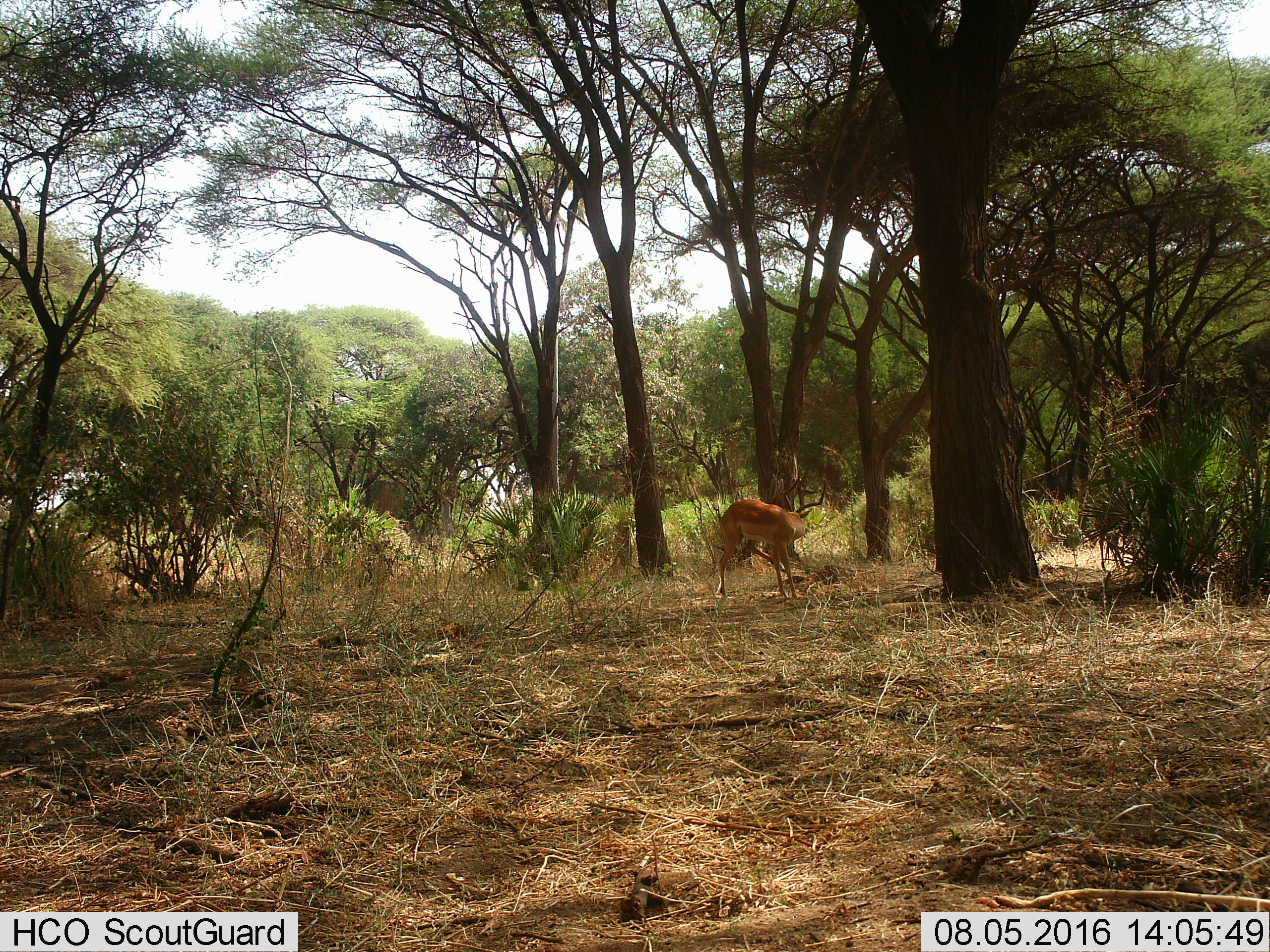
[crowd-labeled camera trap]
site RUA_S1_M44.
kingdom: Animalia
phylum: Chordata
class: Mammalia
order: Artiodactyla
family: Bovidae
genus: Aepyceros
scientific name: Aepyceros melampus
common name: impala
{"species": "impala (Aepyceros melampus)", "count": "1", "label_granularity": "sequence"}